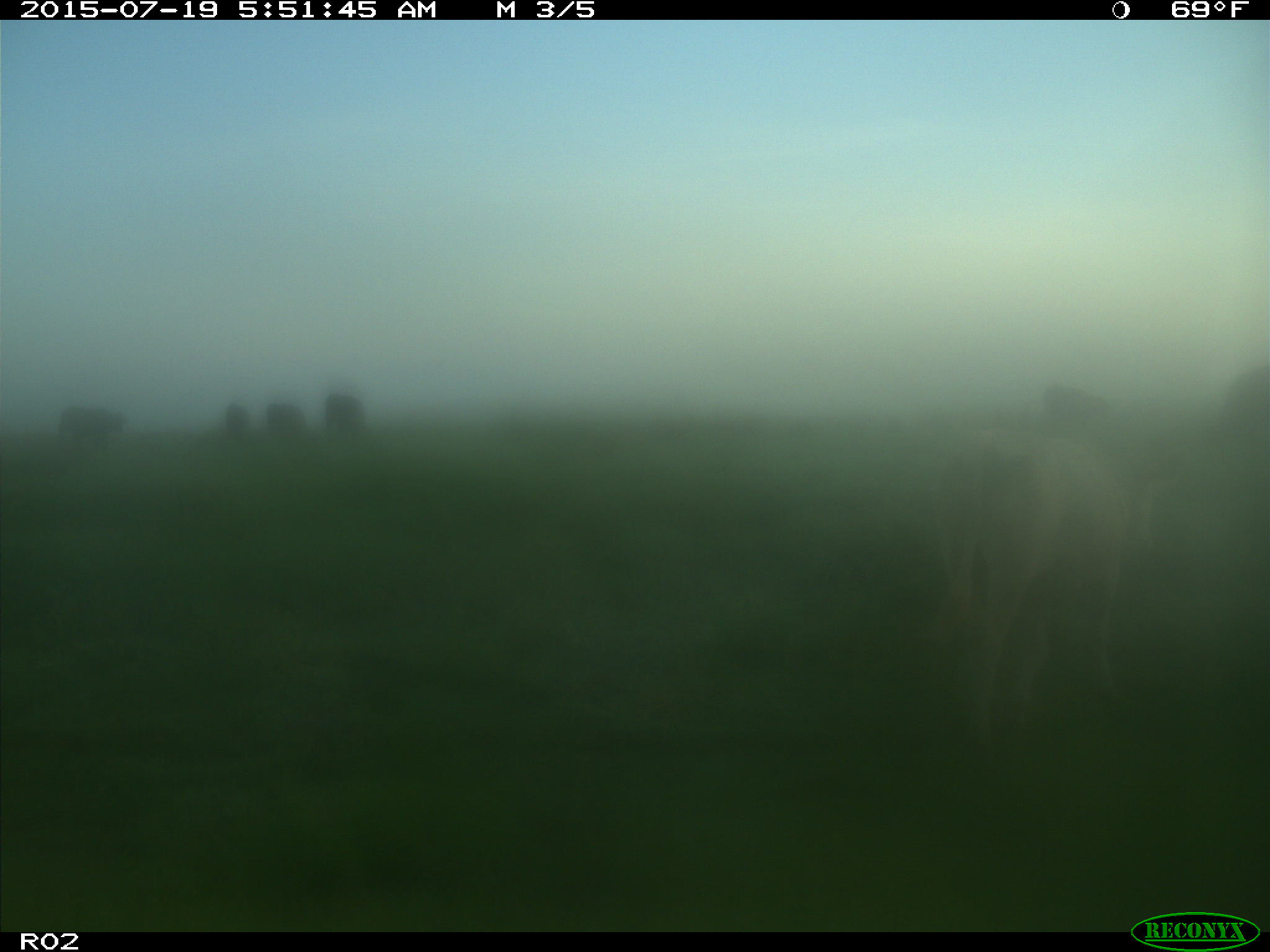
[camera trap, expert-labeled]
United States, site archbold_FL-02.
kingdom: Animalia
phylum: Chordata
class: Mammalia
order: Artiodactyla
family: Bovidae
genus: Bos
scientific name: Bos taurus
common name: domestic cow